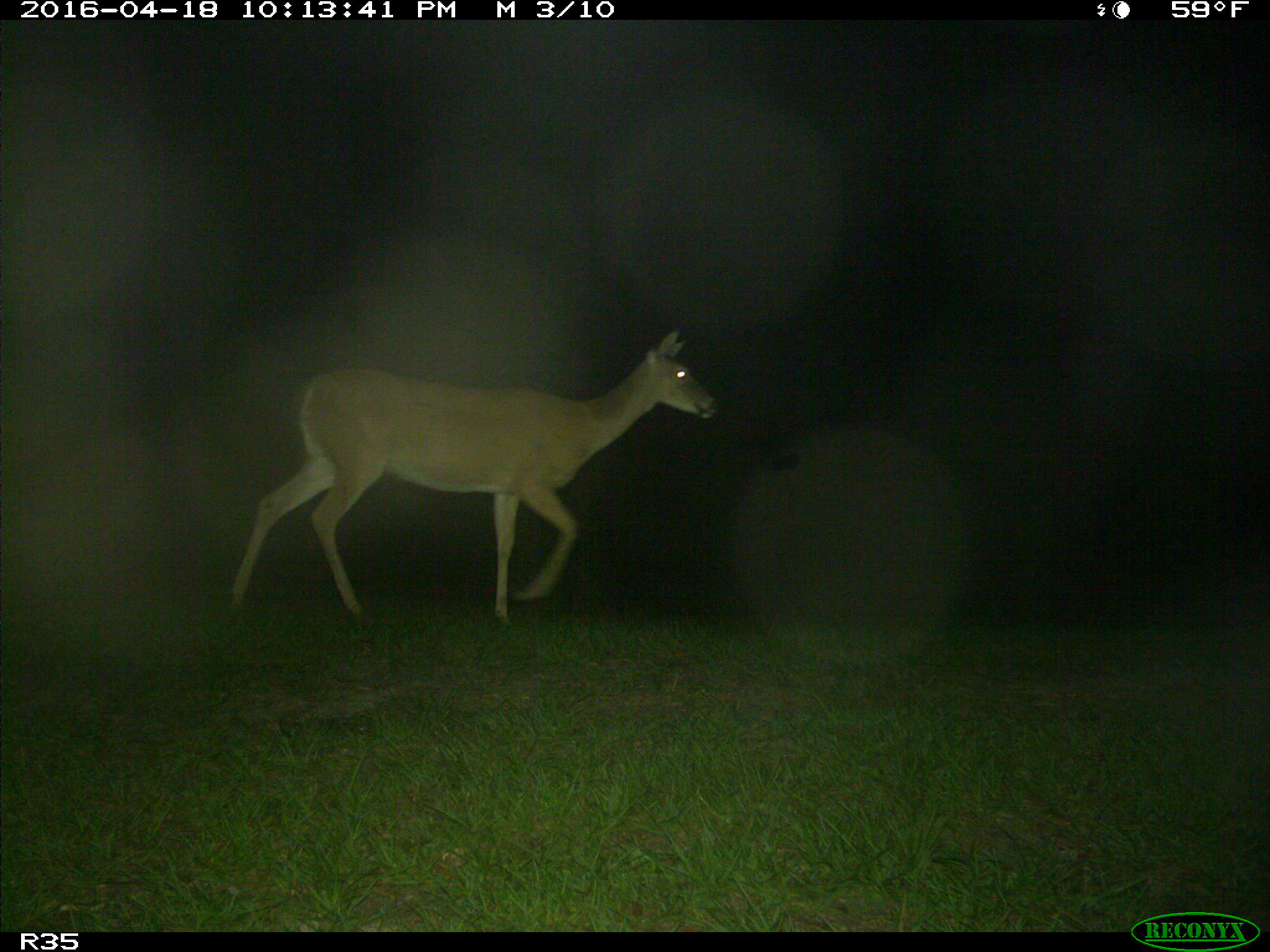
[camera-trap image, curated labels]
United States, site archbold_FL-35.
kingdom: Animalia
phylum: Chordata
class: Mammalia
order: Artiodactyla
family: Cervidae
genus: Odocoileus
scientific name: Odocoileus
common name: deer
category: unidentified deer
Unidentified deer (deer) (Odocoileus).